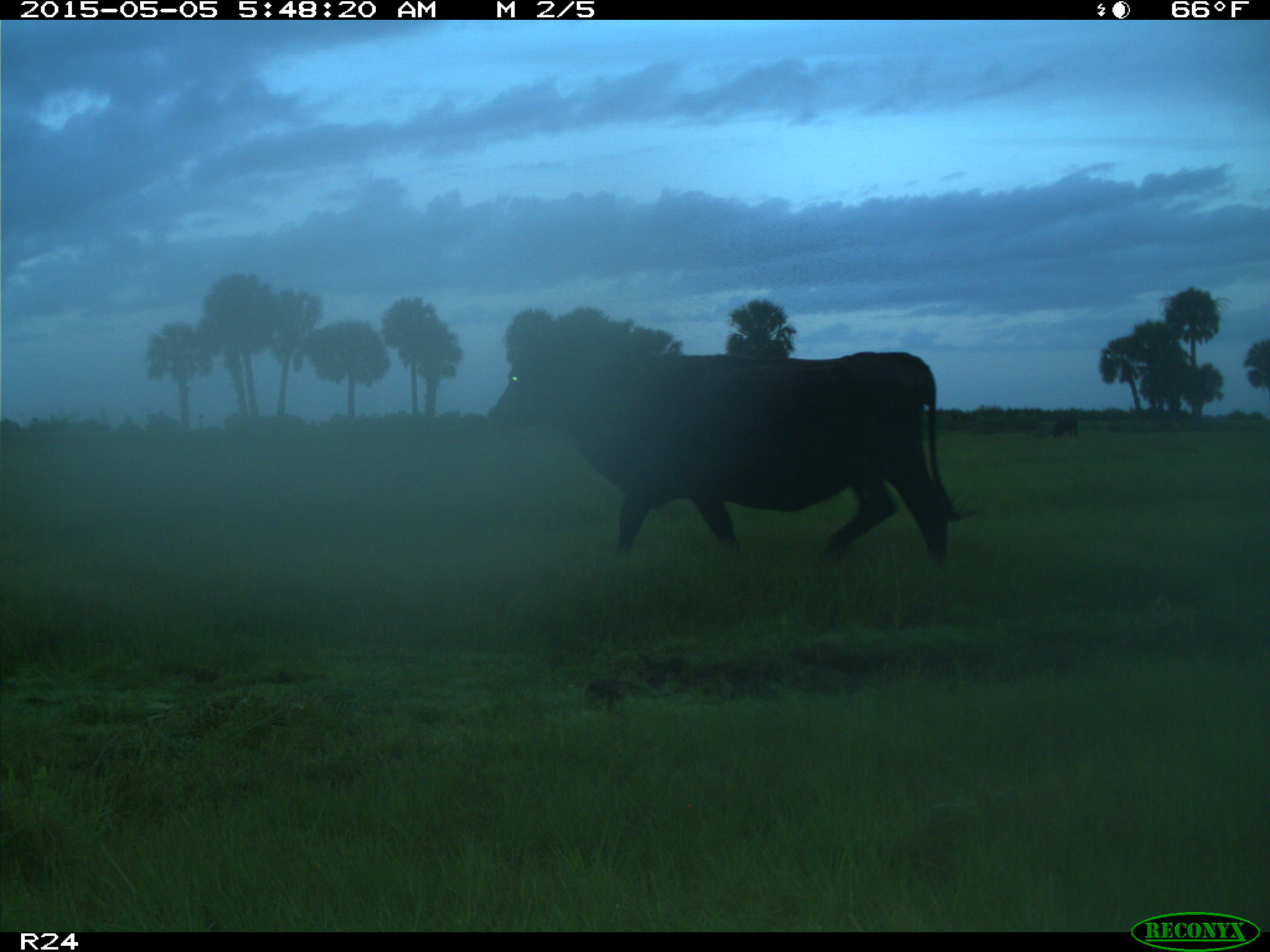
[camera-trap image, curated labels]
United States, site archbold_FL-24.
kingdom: Animalia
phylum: Chordata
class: Mammalia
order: Artiodactyla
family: Bovidae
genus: Bos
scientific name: Bos taurus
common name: domestic cow